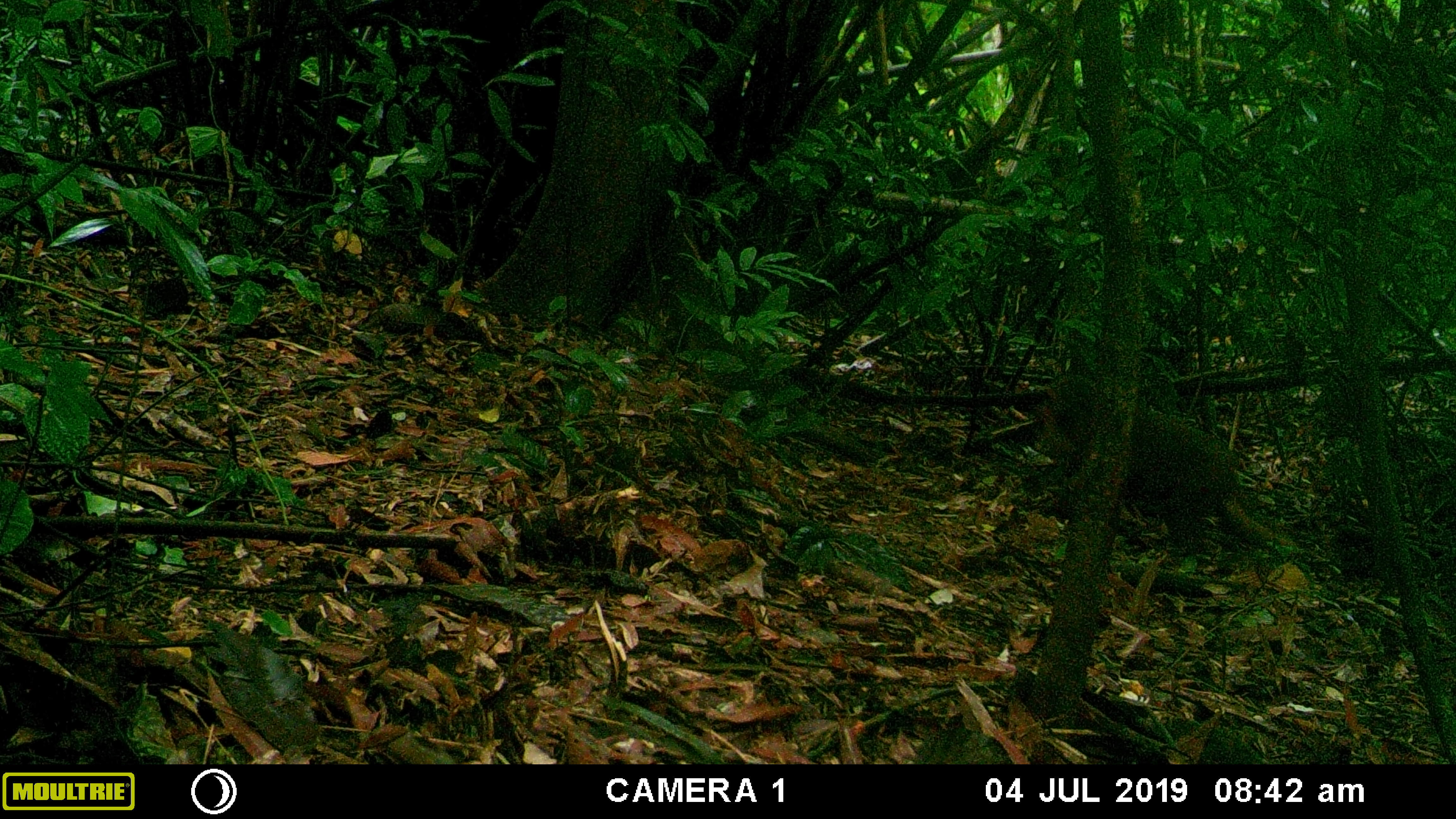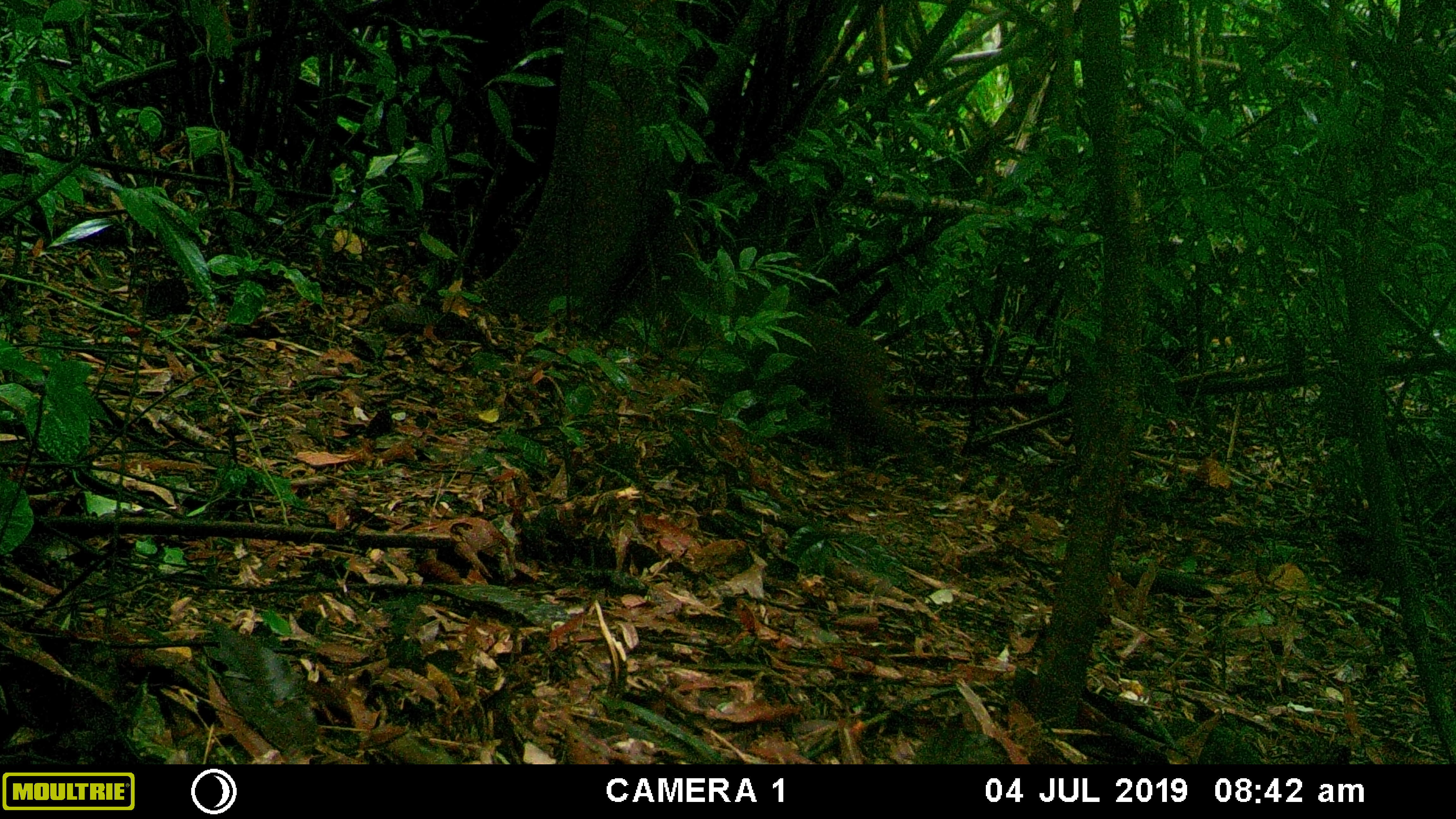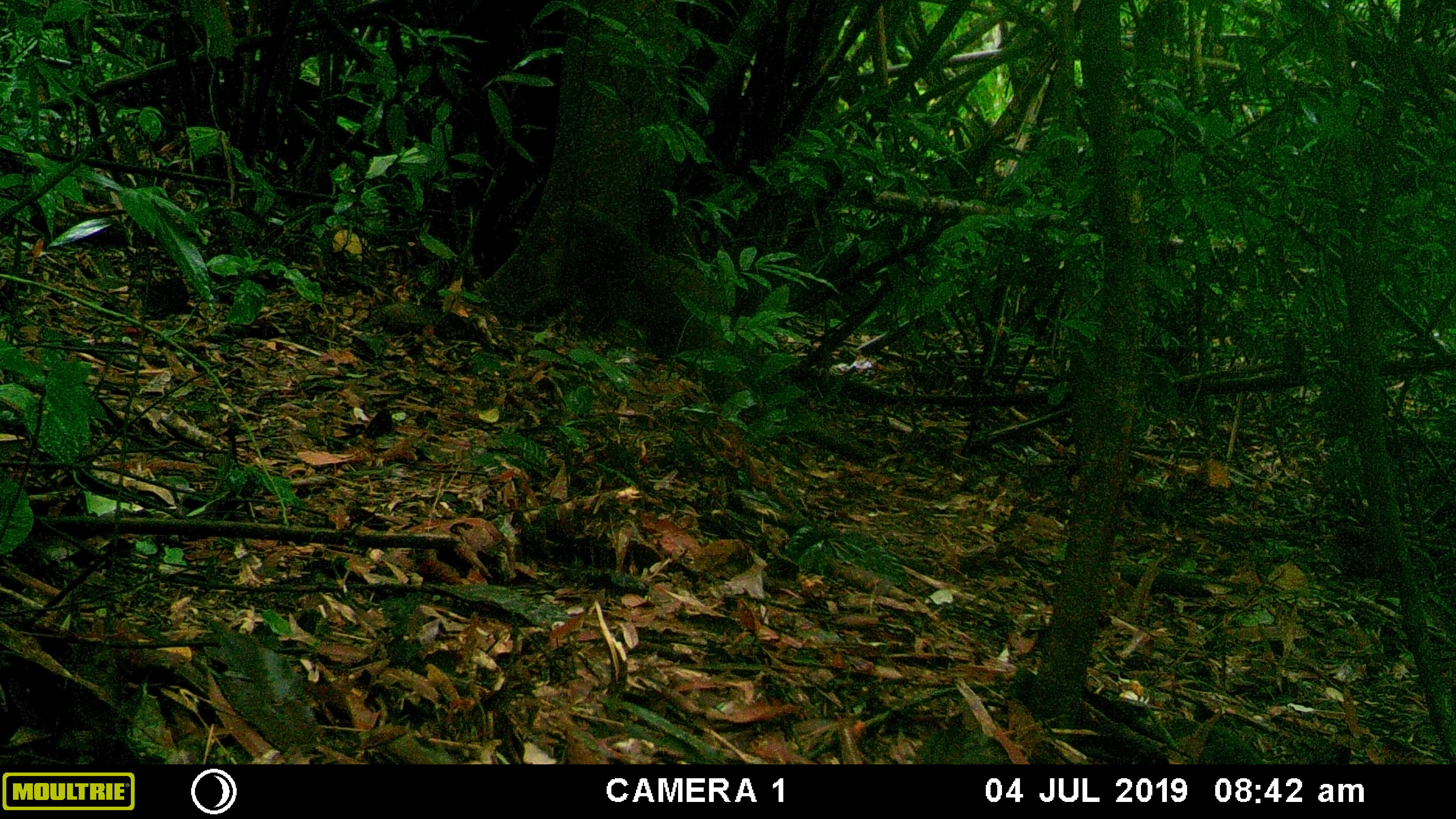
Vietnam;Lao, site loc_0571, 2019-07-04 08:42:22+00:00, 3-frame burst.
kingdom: Animalia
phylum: Chordata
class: Mammalia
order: Primates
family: Cercopithecidae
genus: Macaca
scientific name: Macaca arctoides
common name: stump-tailed macaque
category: stump tailed macaque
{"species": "stump tailed macaque (stump-tailed macaque) (Macaca arctoides)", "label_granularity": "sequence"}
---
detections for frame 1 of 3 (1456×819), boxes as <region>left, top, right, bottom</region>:
stump tailed macaque: <region>1038, 372, 1296, 554</region>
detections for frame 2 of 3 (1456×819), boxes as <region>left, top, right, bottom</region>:
stump tailed macaque: <region>730, 275, 917, 456</region>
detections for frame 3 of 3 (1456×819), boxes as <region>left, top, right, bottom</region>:
stump tailed macaque: <region>526, 201, 725, 351</region>